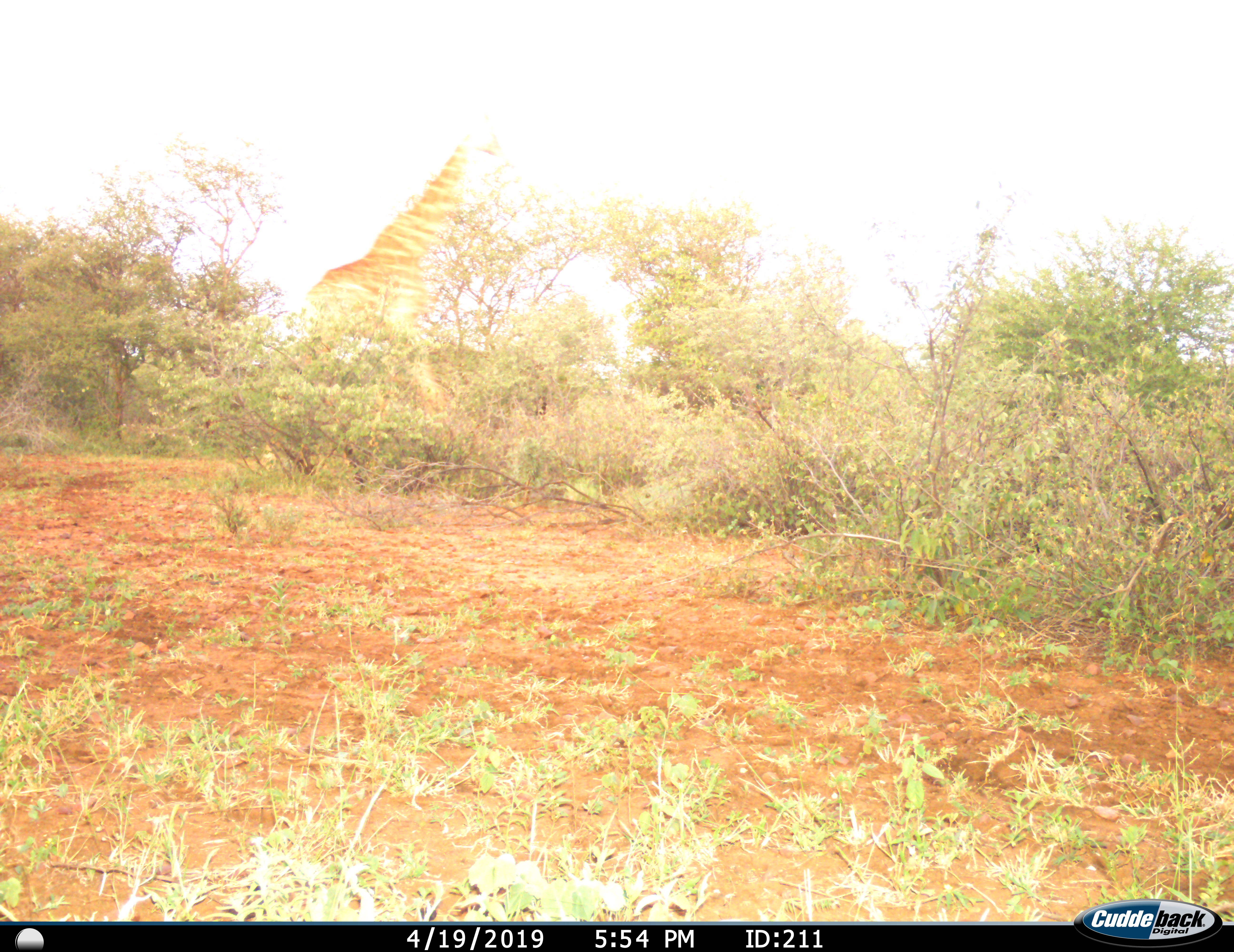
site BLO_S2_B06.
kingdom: Animalia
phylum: Chordata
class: Mammalia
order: Artiodactyla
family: Giraffidae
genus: Giraffa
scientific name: Giraffa camelopardalis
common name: giraffe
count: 1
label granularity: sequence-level